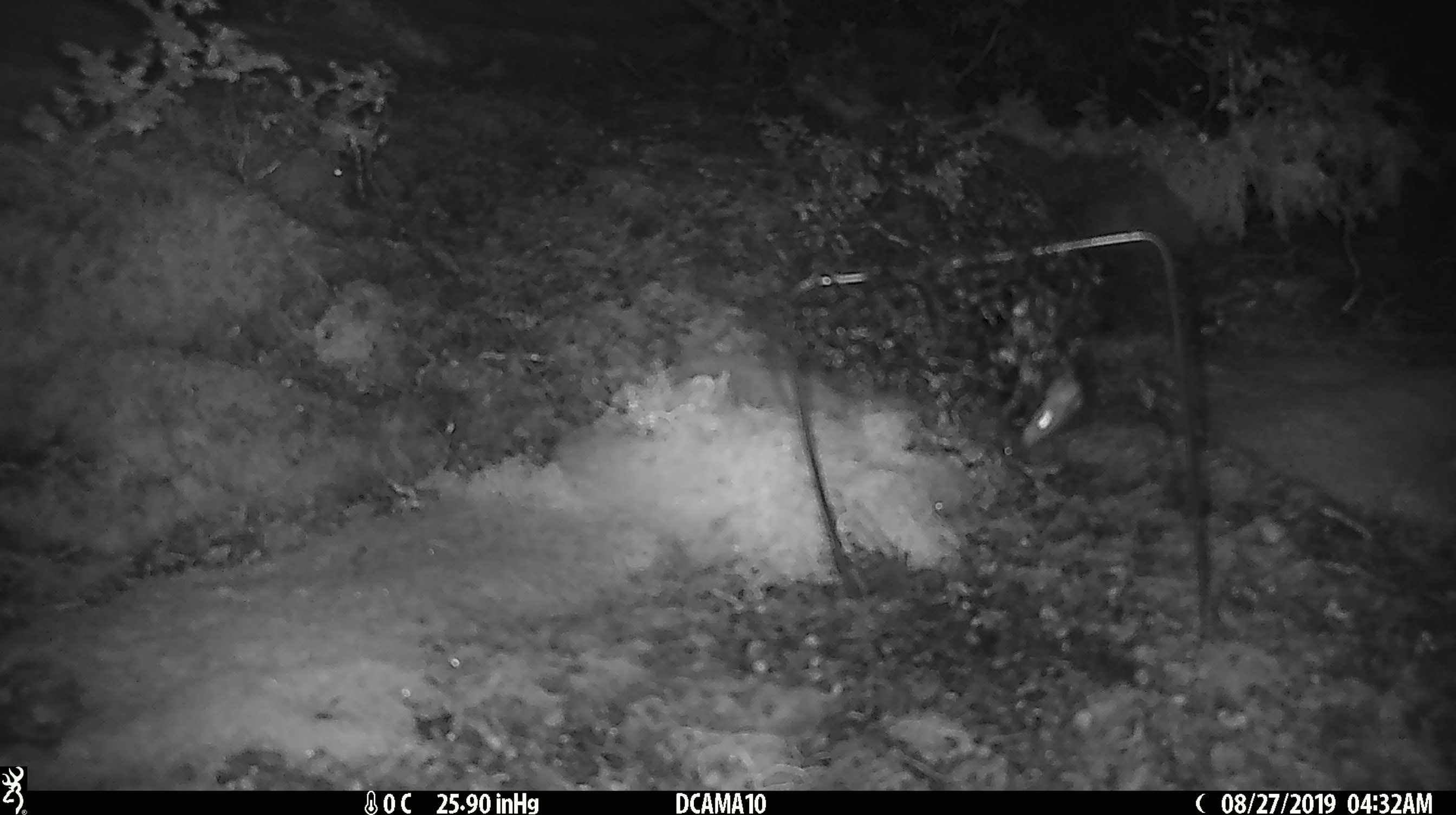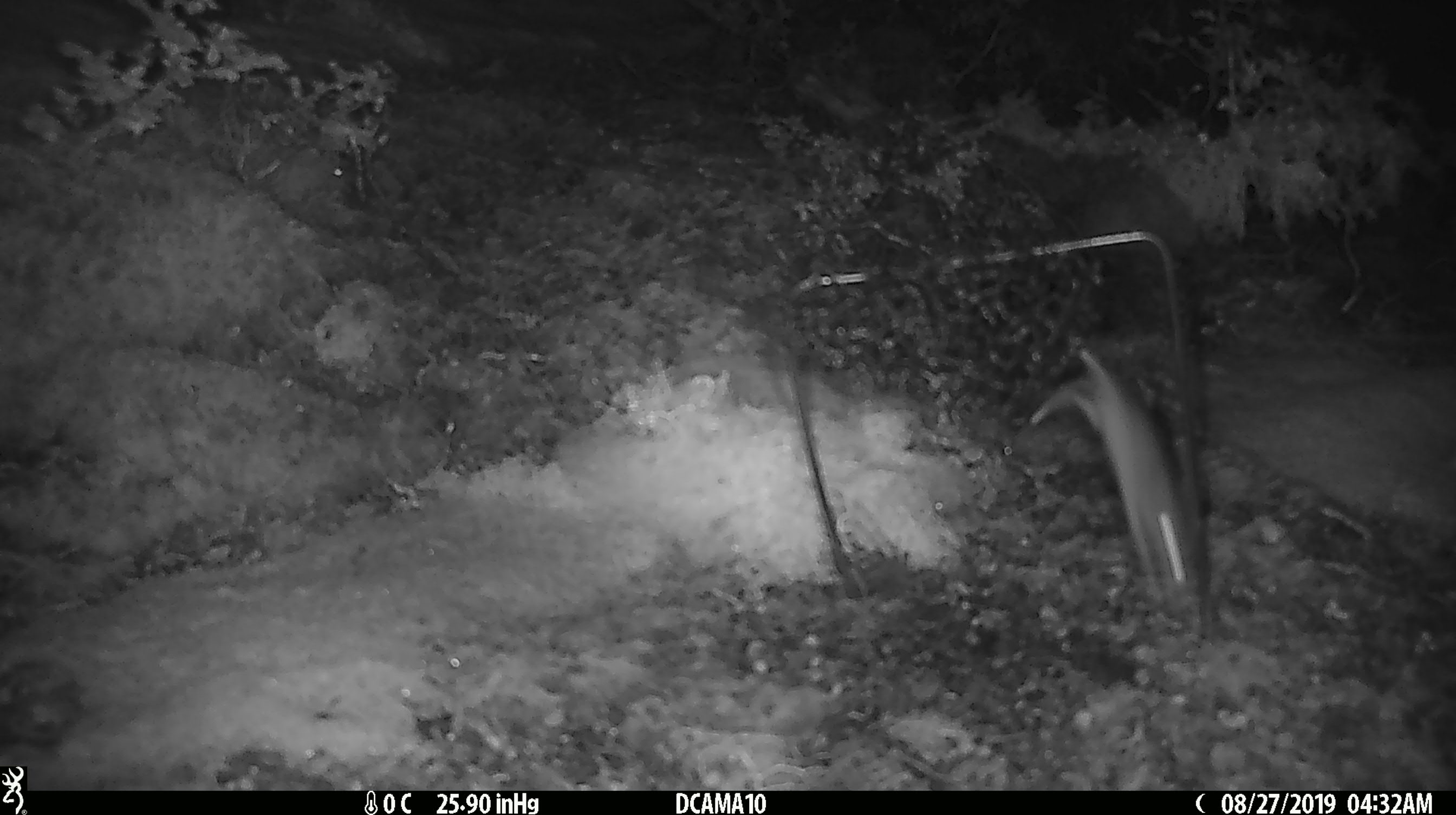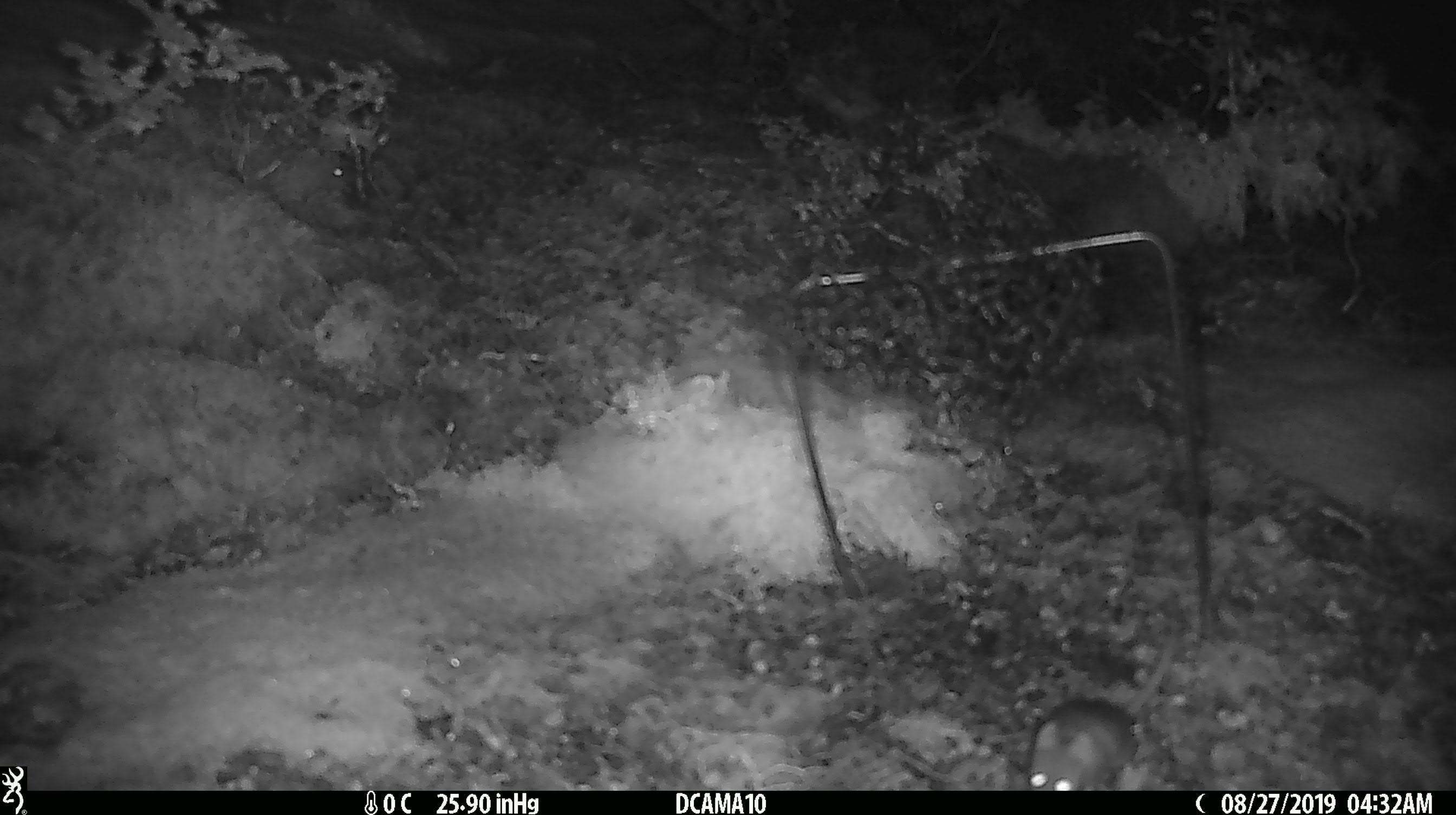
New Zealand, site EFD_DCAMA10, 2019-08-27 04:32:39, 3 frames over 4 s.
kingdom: Animalia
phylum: Chordata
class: Mammalia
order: Rodentia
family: Muridae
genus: Mus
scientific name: Mus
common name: mouse